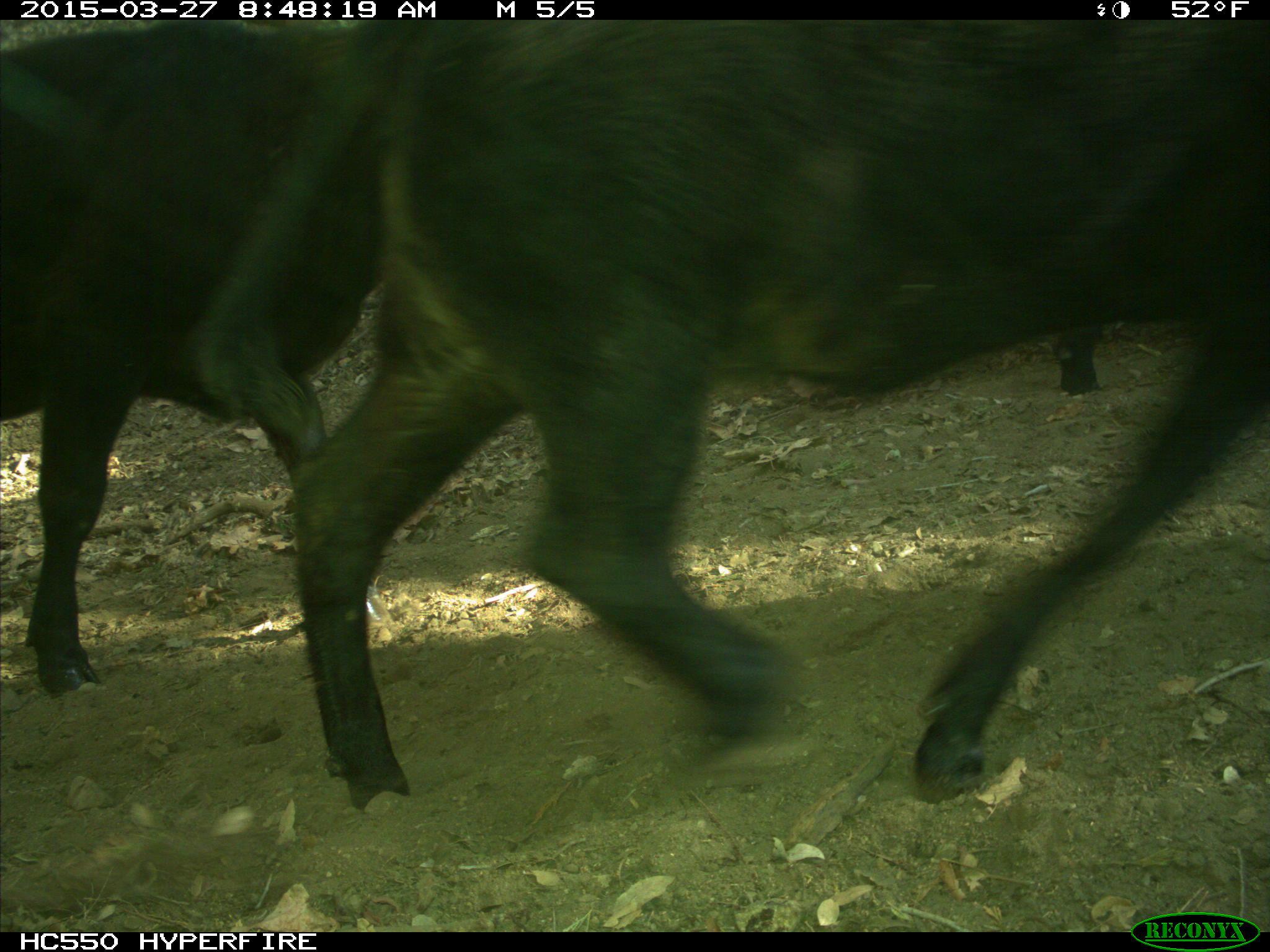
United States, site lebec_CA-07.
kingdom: Animalia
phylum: Chordata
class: Mammalia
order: Artiodactyla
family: Bovidae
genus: Bos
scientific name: Bos taurus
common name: domestic cow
Bos taurus (domestic cow).